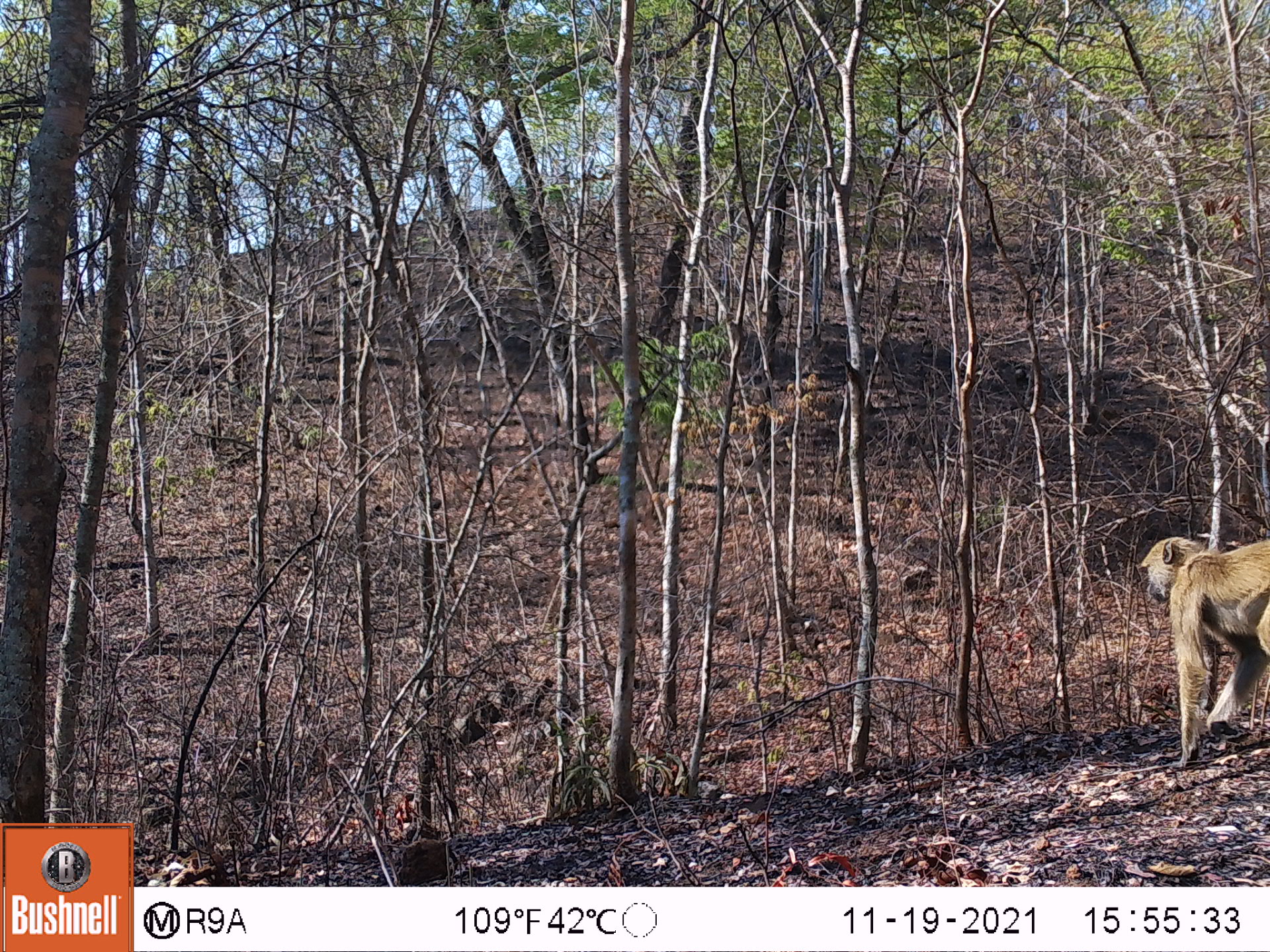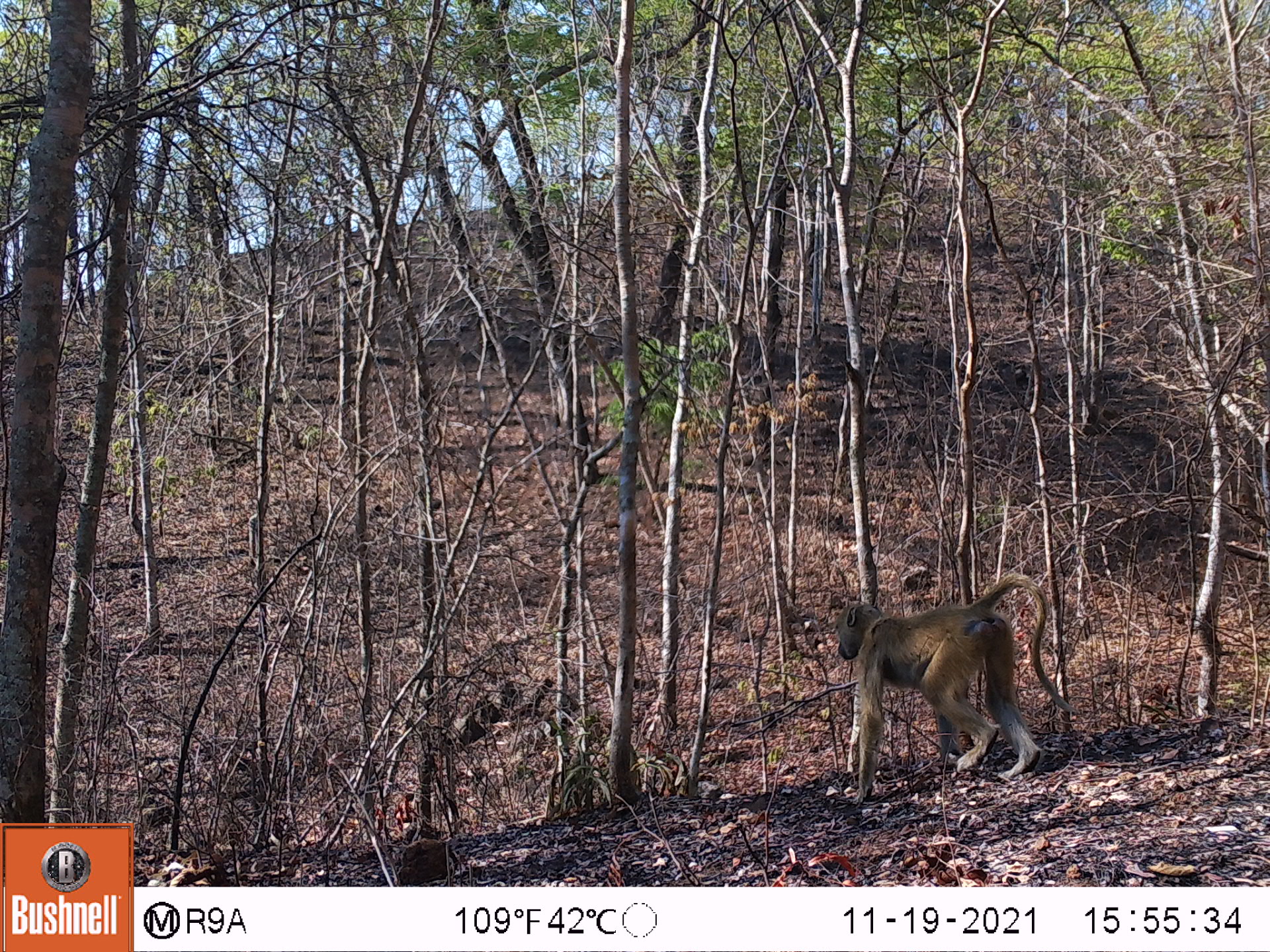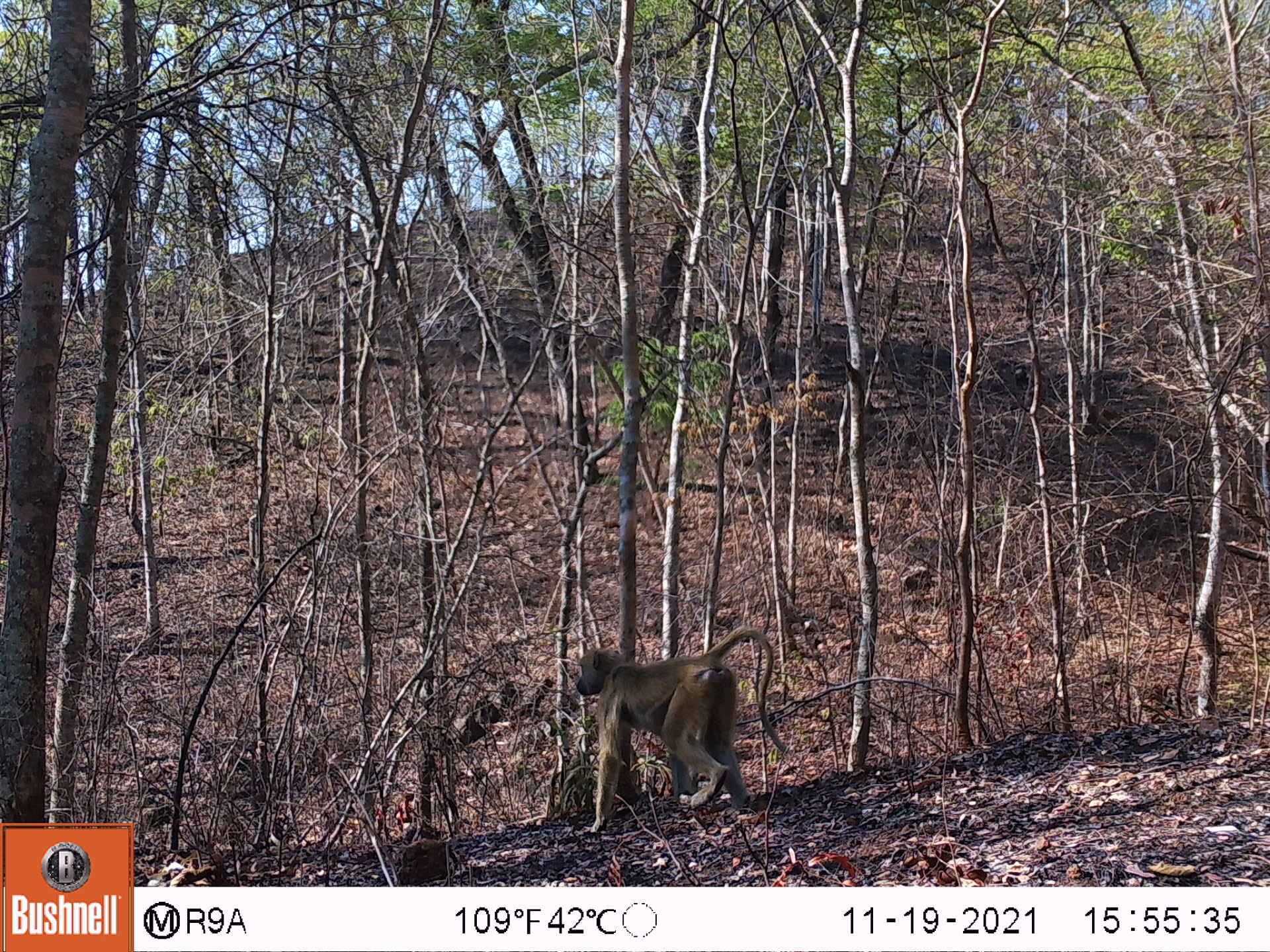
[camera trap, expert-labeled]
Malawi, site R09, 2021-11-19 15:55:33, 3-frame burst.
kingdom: Animalia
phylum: Chordata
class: Mammalia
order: Primates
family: Cercopithecidae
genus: Papio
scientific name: Papio cynocephalus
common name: yellow baboon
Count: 1.